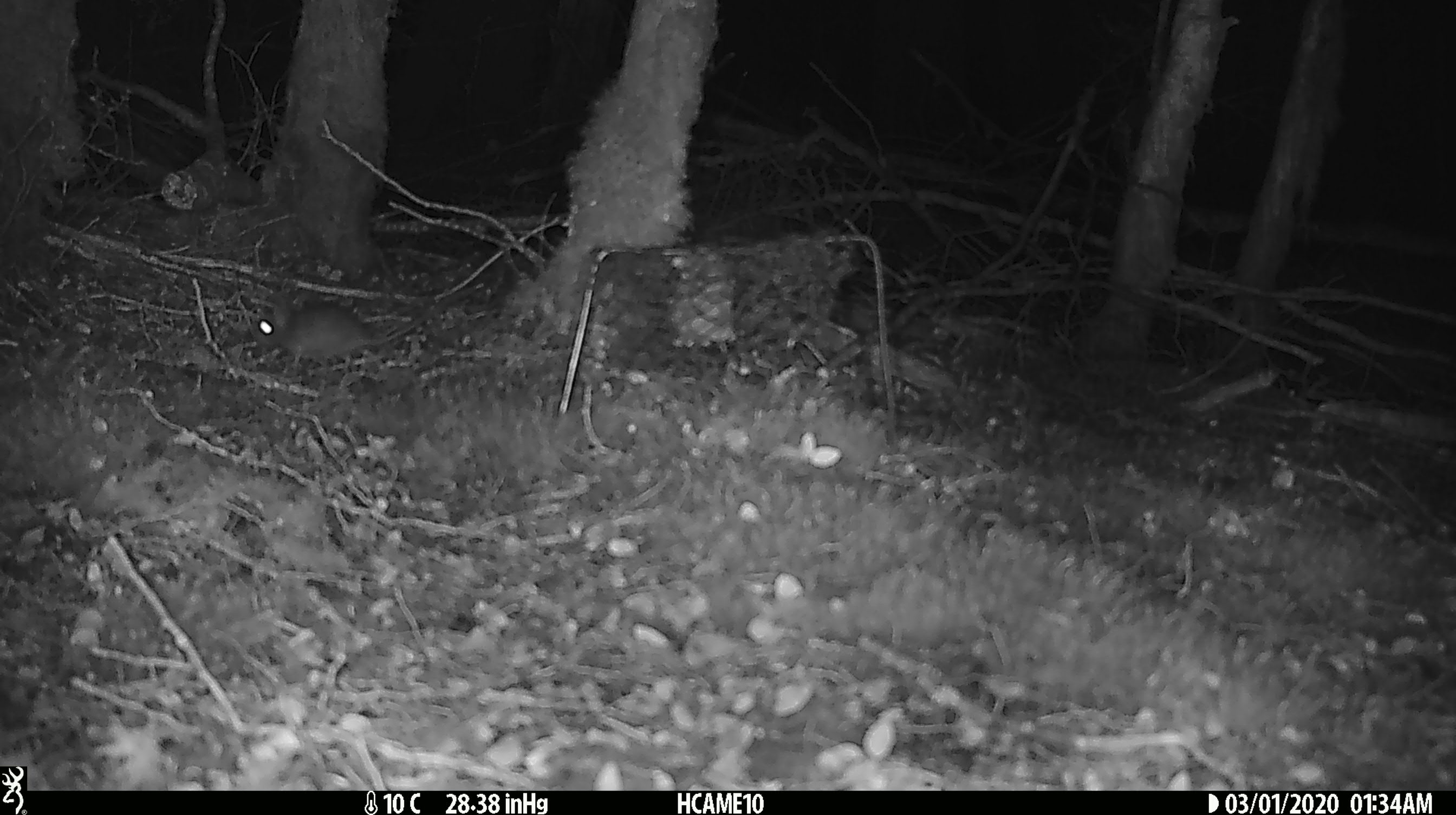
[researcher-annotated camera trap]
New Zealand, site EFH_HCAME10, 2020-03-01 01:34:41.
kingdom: Animalia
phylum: Chordata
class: Mammalia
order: Rodentia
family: Muridae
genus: Mus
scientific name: Mus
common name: mouse